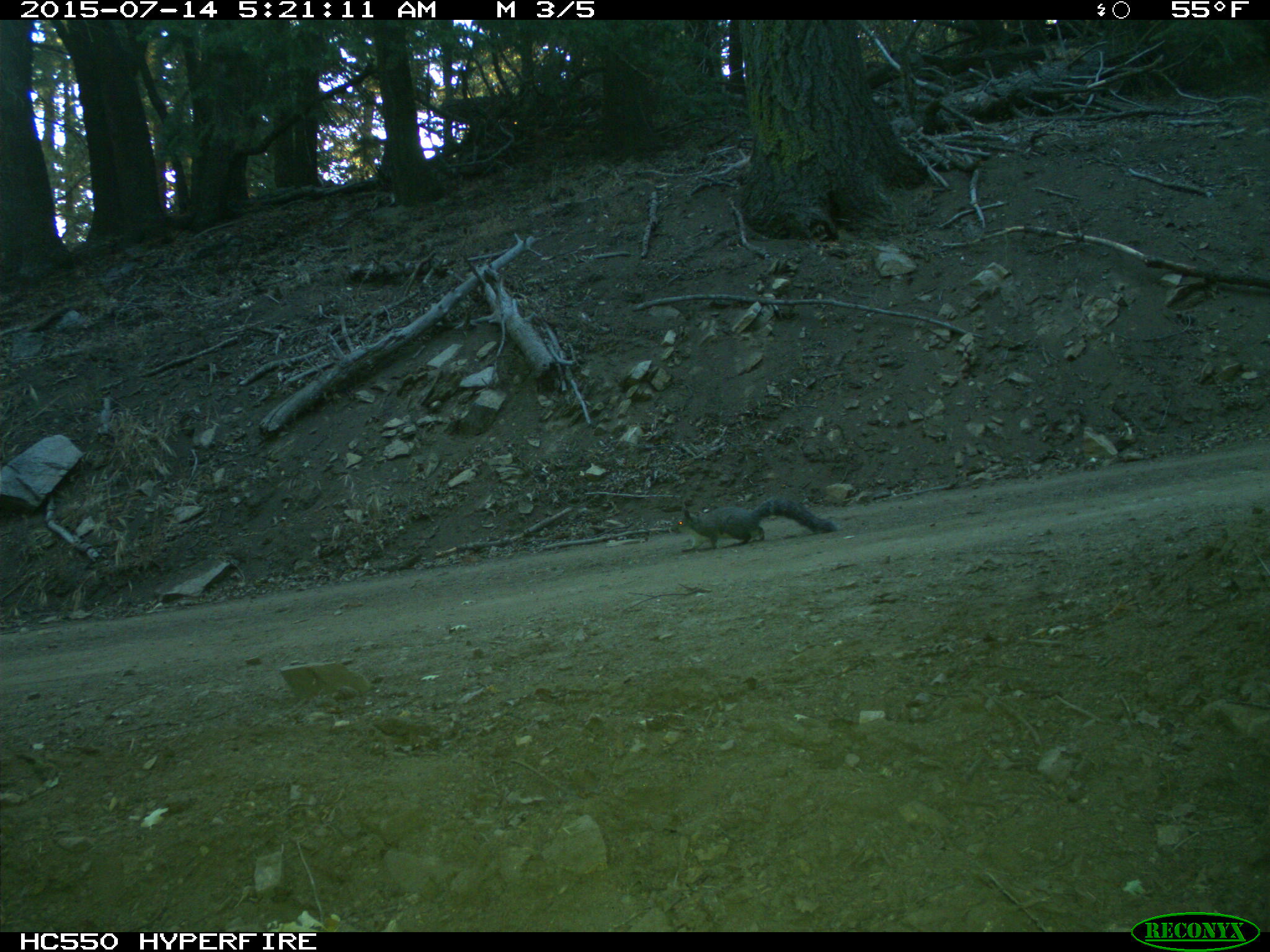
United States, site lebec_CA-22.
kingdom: Animalia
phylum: Chordata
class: Mammalia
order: Rodentia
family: Sciuridae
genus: Sciurus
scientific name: Sciurus carolinensis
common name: eastern gray squirrel